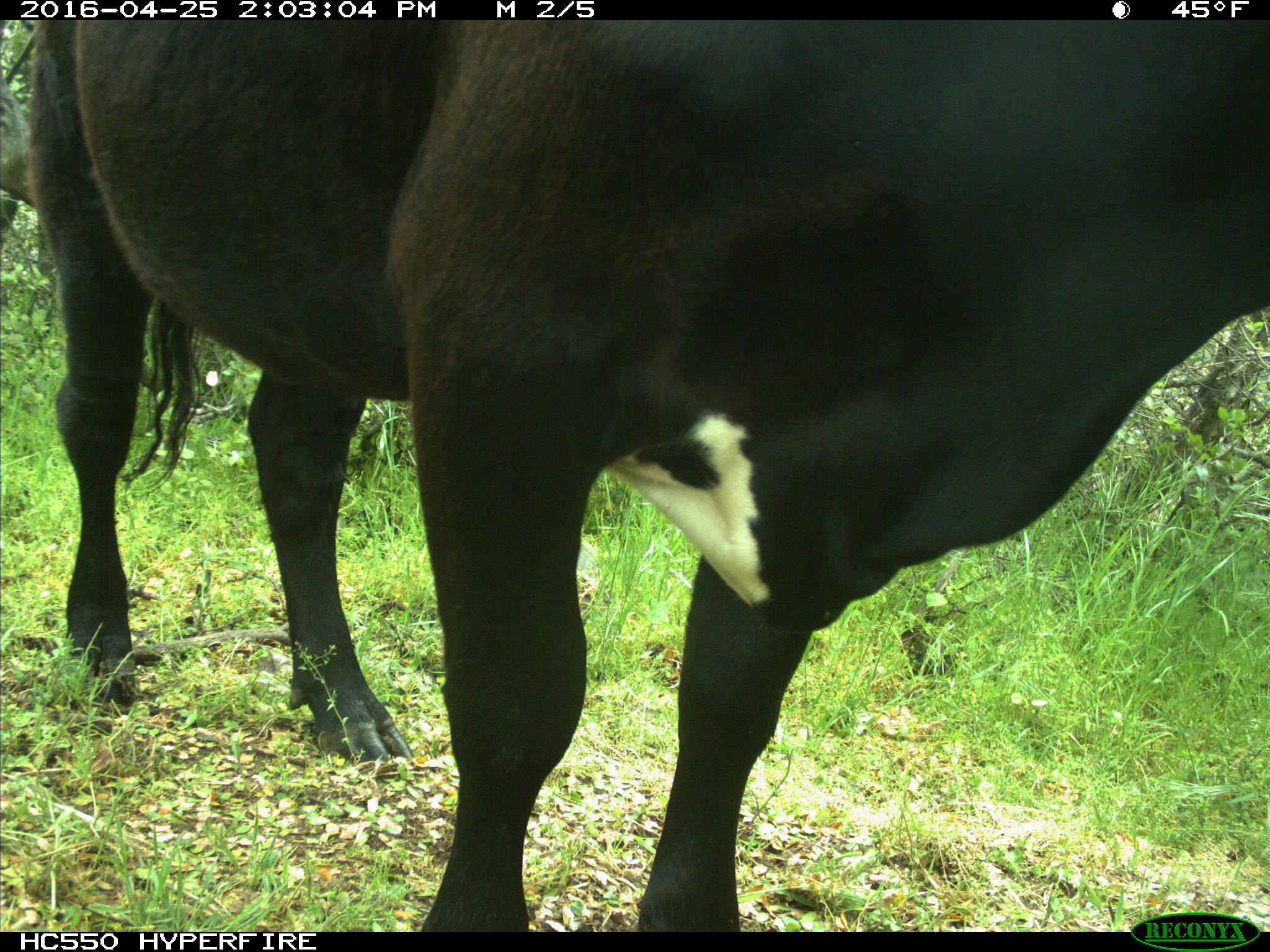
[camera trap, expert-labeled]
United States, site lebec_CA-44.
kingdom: Animalia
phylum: Chordata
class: Mammalia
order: Artiodactyla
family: Bovidae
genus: Bos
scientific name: Bos taurus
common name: domestic cow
Bos taurus (domestic cow).